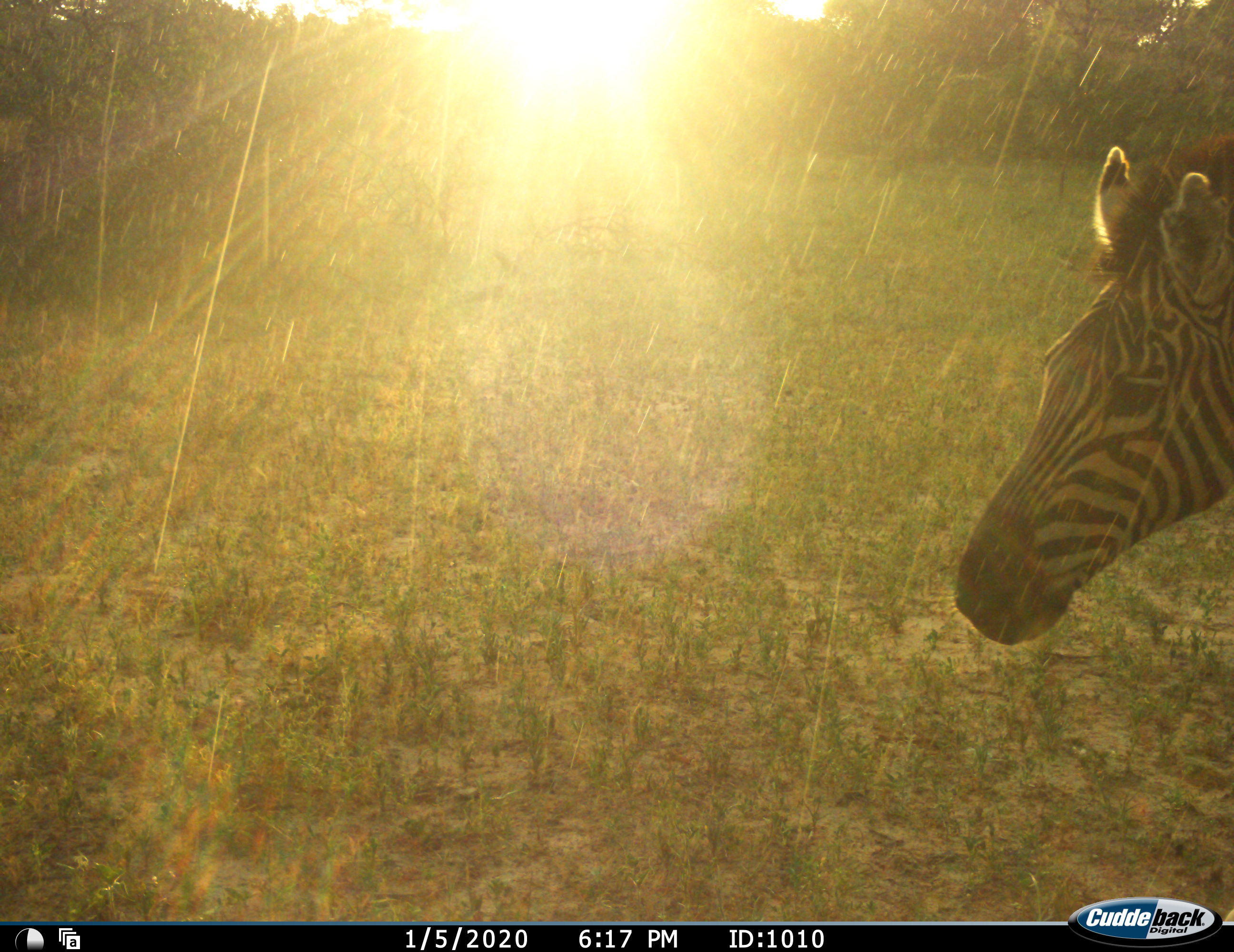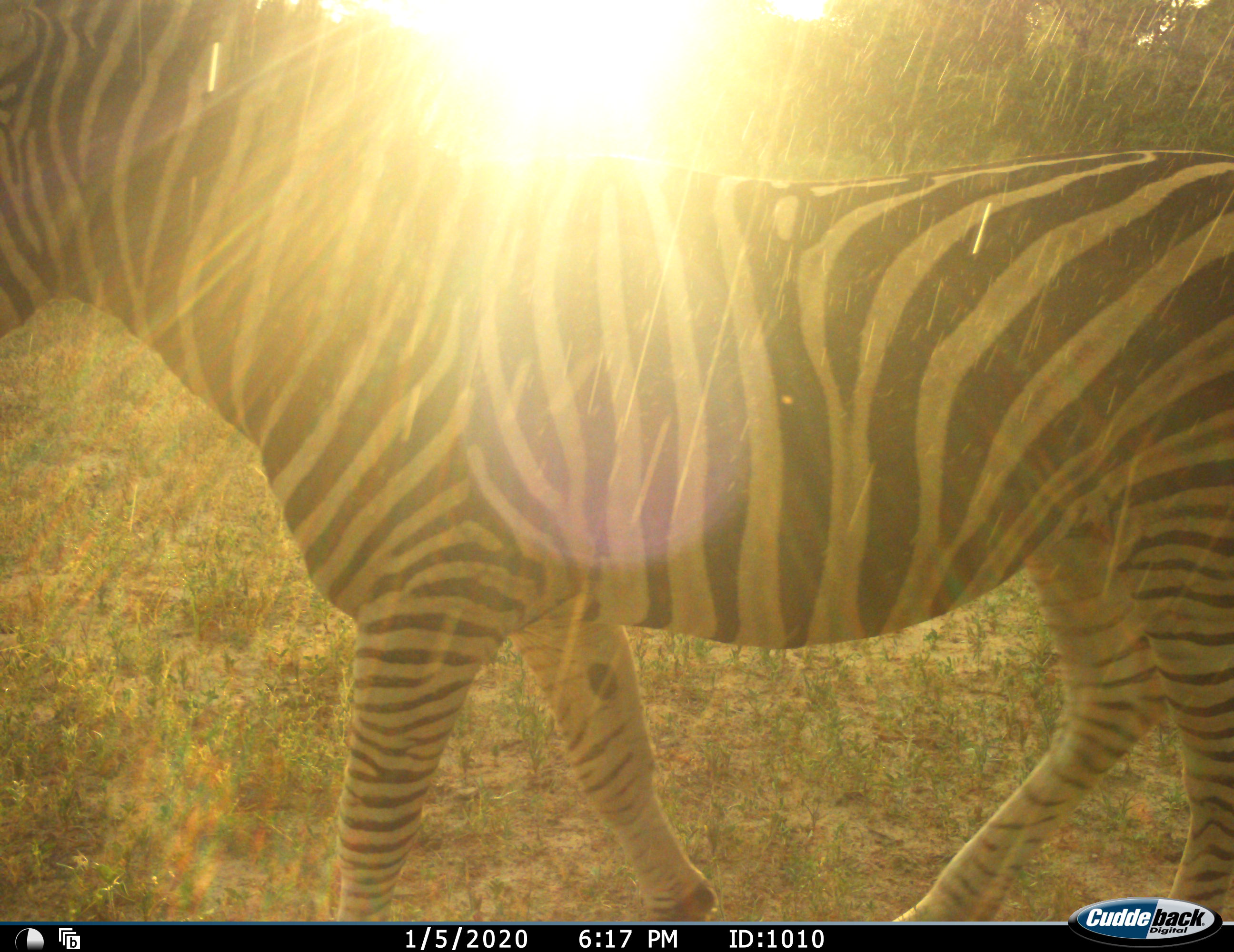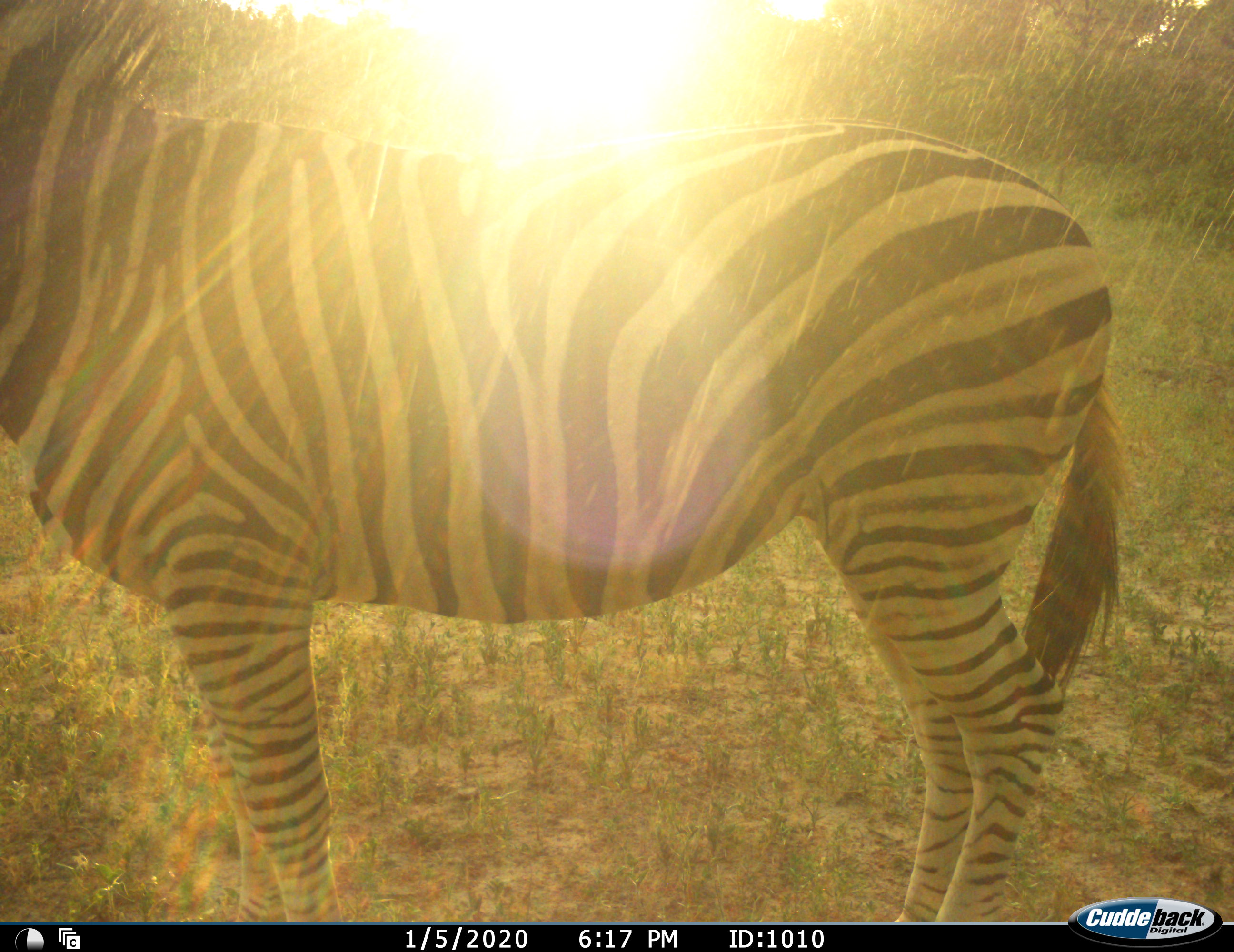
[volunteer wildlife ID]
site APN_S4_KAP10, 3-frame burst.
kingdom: Animalia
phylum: Chordata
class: Mammalia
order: Perissodactyla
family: Equidae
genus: Equus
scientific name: Equus quagga burchellii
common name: burchell's zebra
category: zebraburchells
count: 1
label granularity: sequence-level